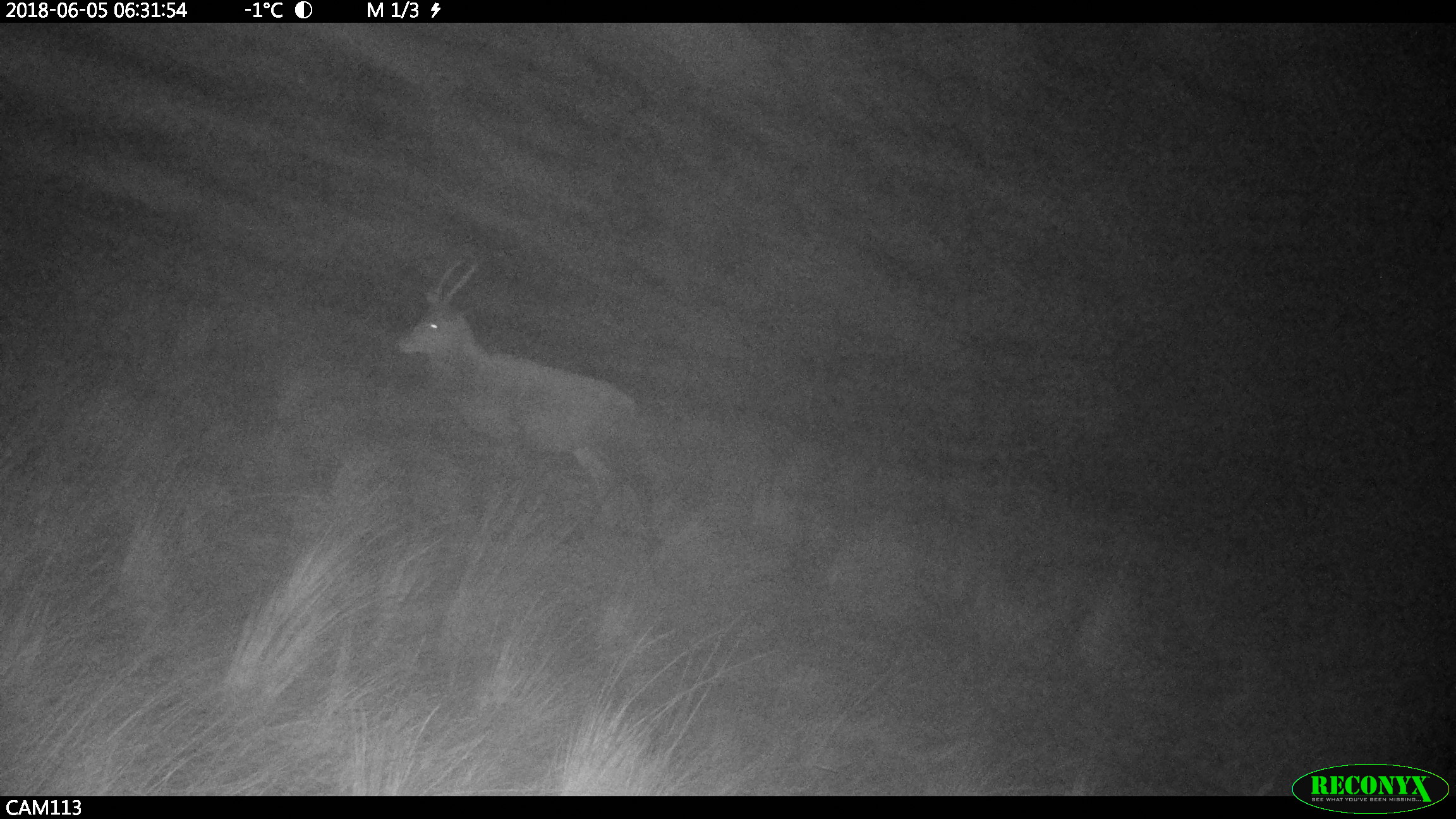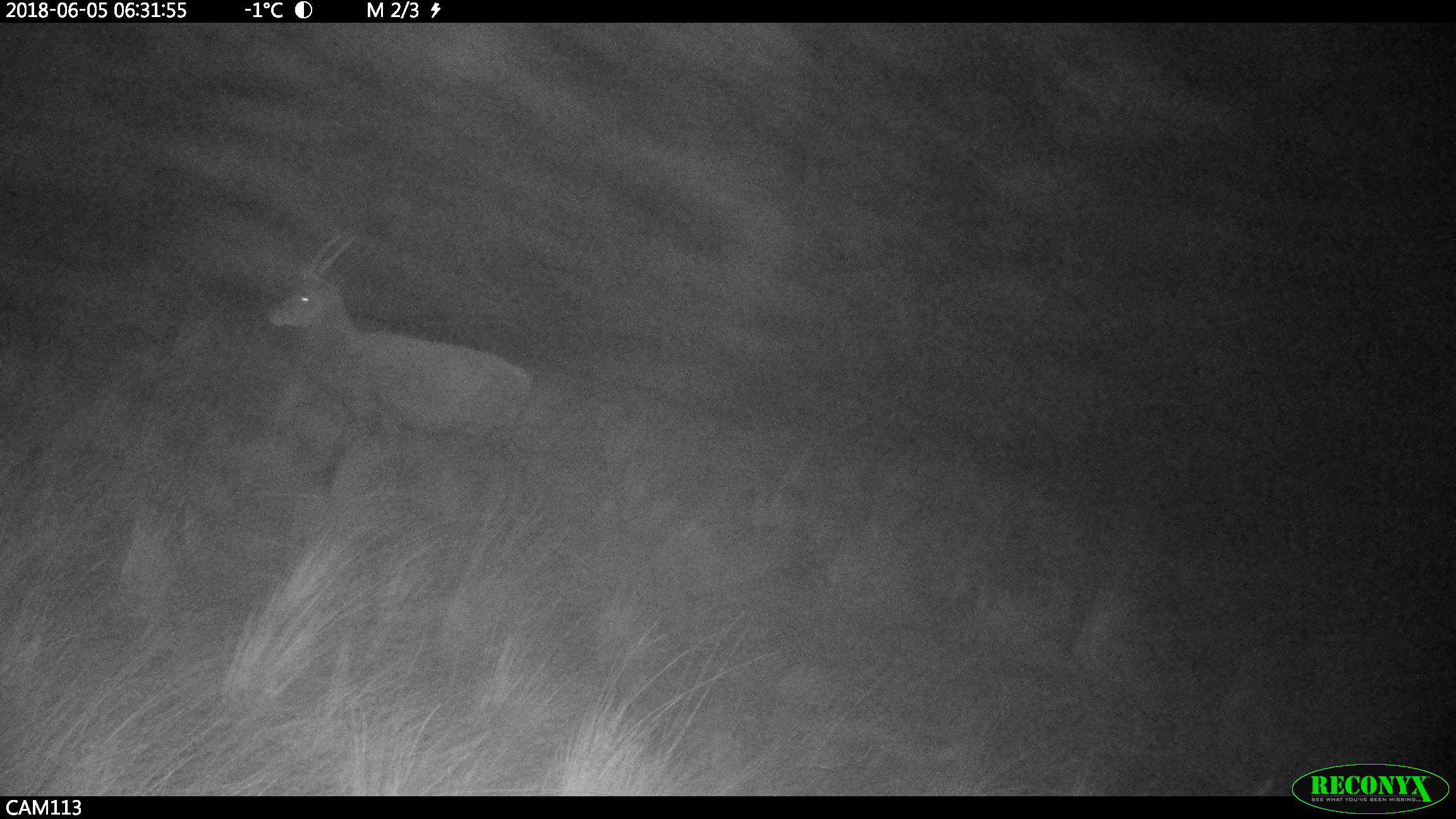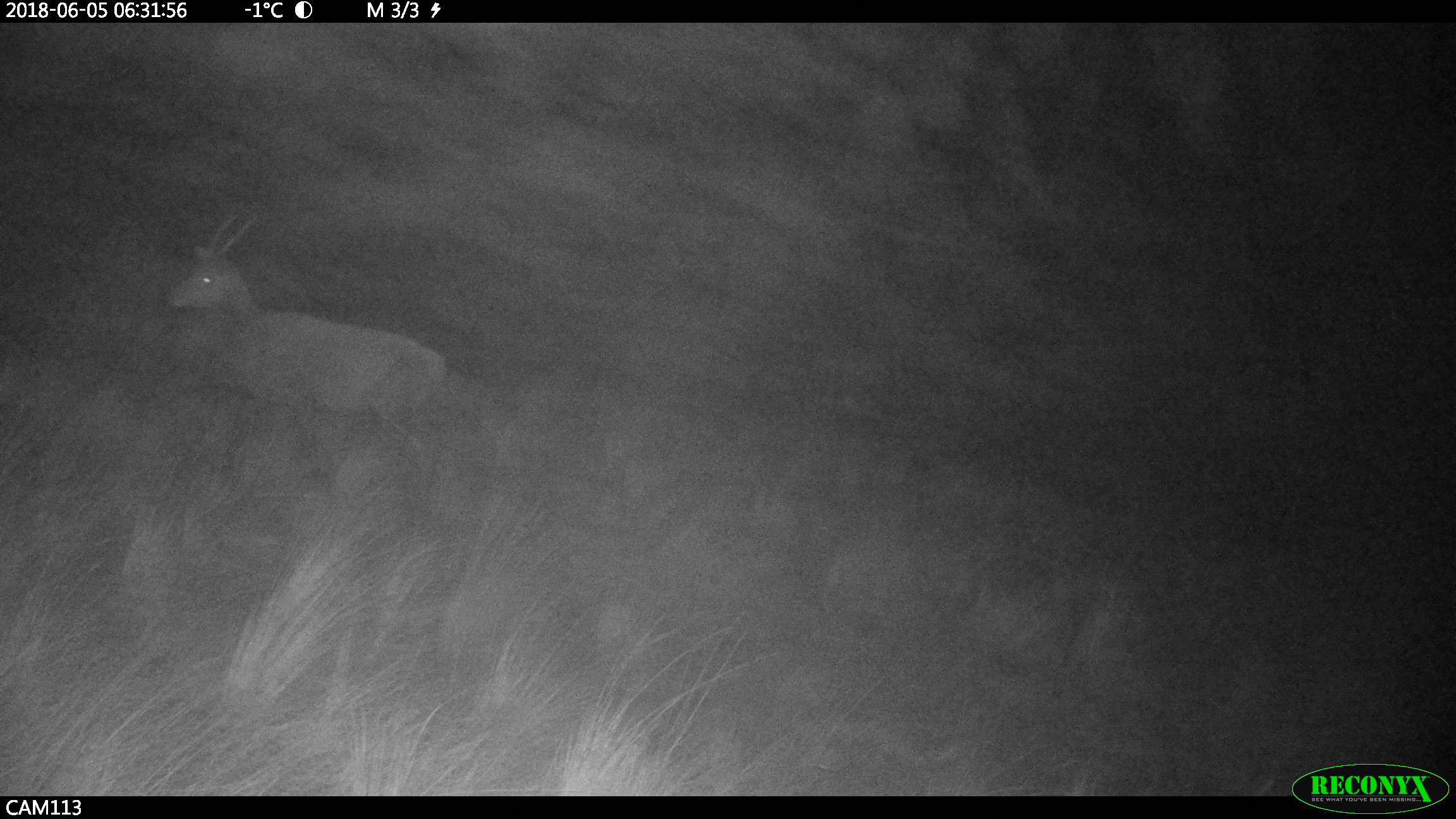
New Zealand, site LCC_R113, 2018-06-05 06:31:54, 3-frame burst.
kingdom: Animalia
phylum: Chordata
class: Mammalia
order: Artiodactyla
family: Cervidae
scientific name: Cervidae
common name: deer